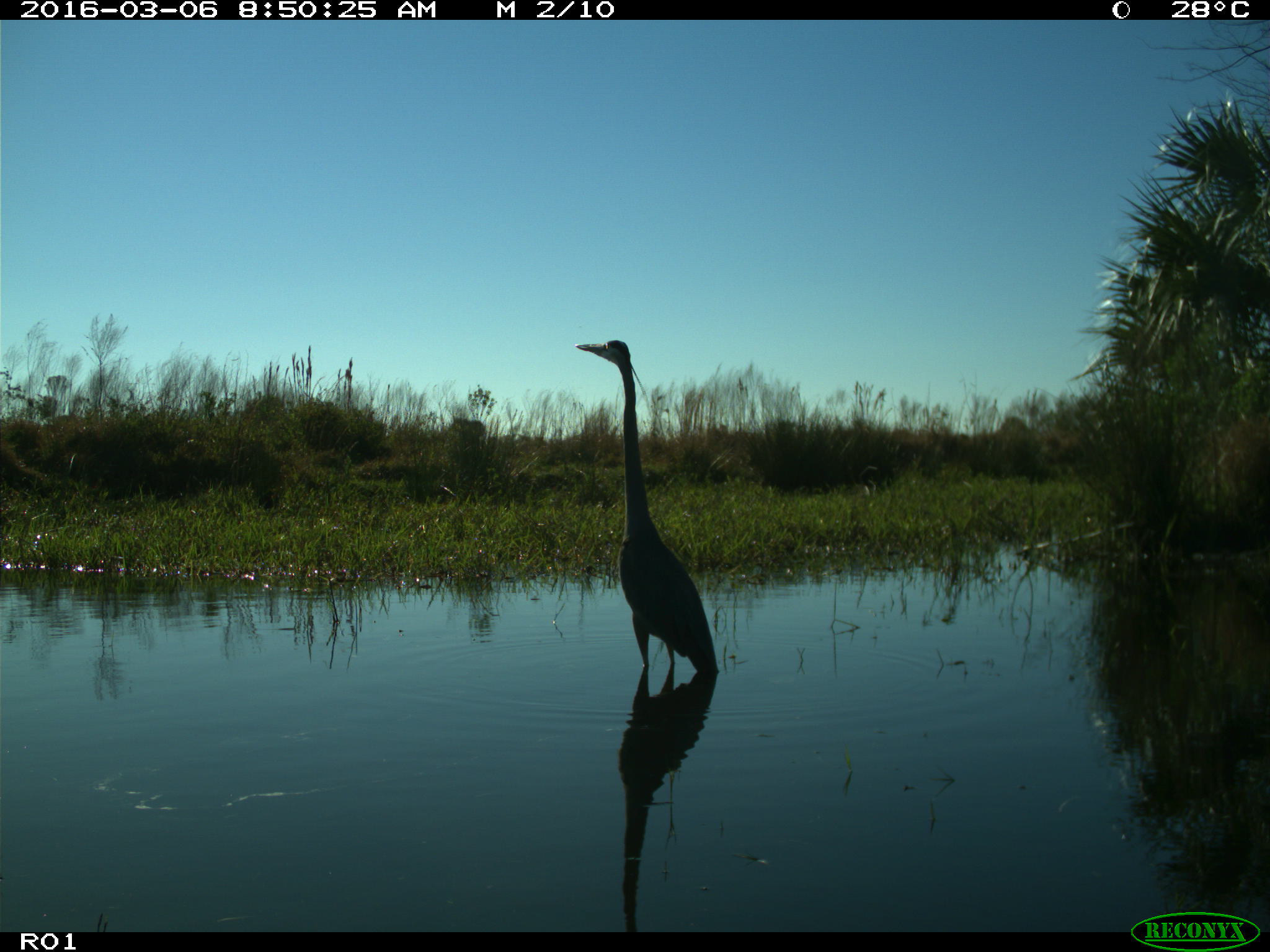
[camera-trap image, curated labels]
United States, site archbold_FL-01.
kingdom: Animalia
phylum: Chordata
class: Aves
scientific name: Aves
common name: birds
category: unidentified bird